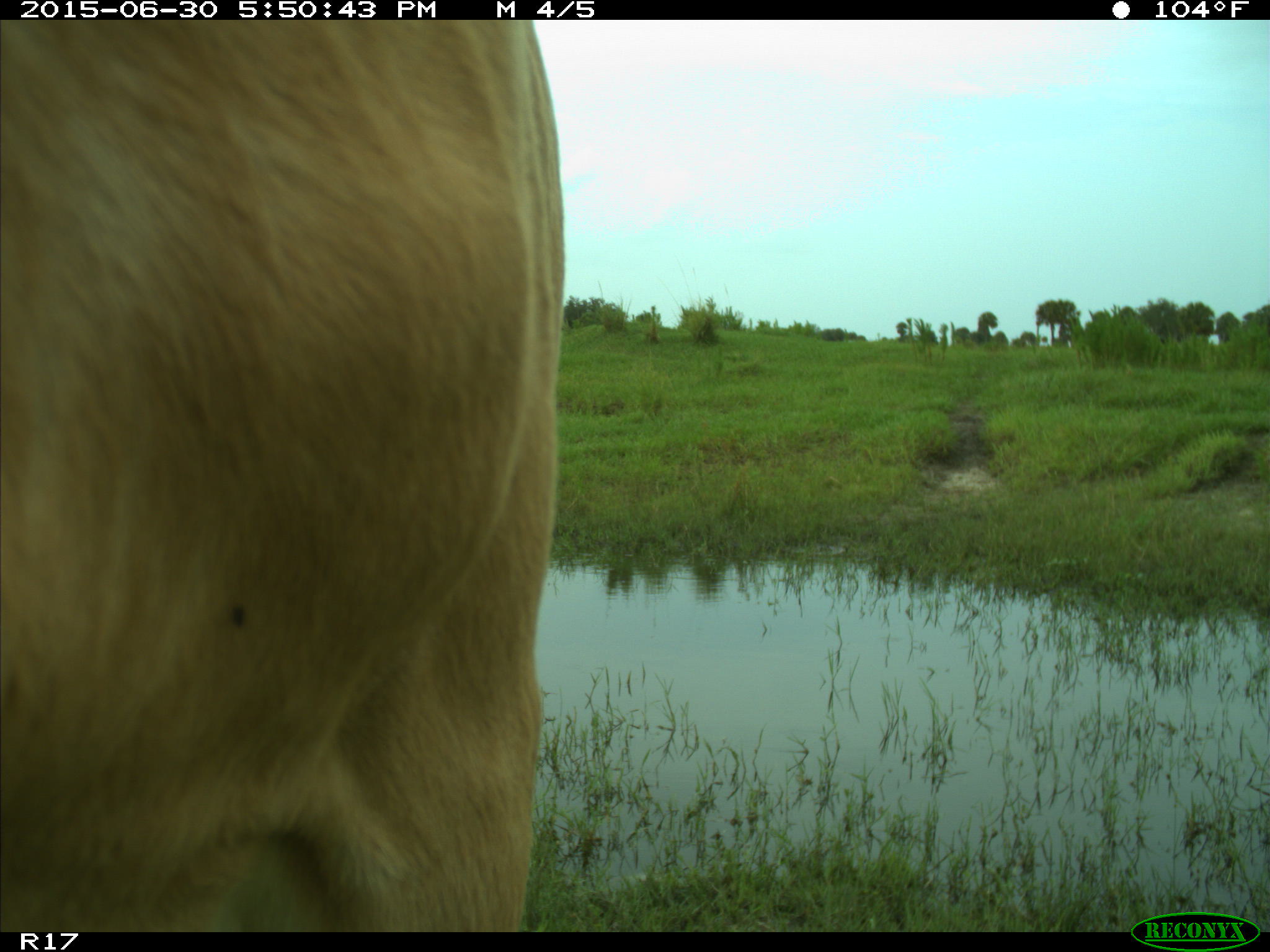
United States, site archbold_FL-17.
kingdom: Animalia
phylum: Chordata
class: Mammalia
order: Artiodactyla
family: Bovidae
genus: Bos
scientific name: Bos taurus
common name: domestic cow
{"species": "Bos taurus (domestic cow)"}